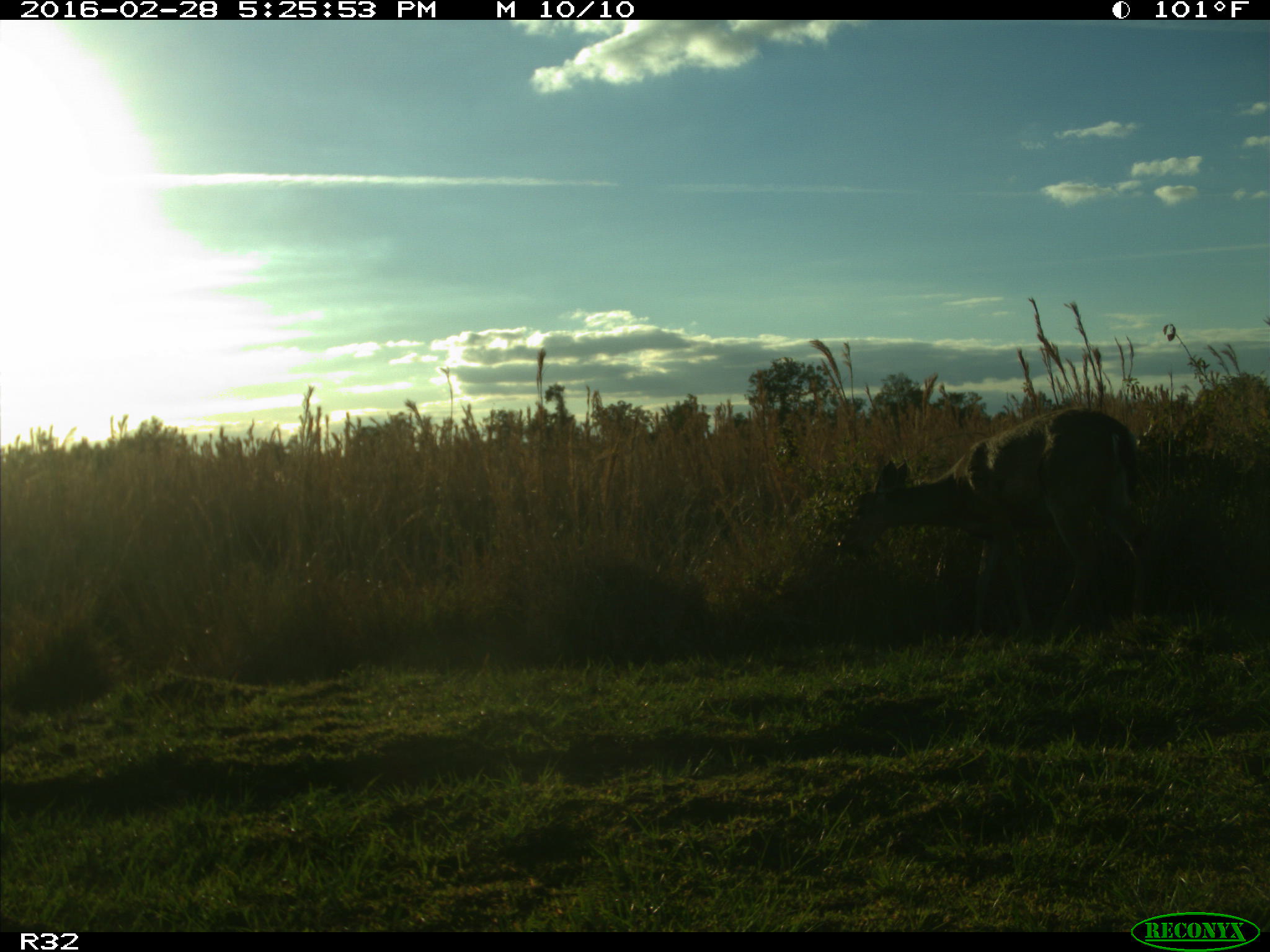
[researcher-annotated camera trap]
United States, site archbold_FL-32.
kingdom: Animalia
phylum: Chordata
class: Mammalia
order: Artiodactyla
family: Cervidae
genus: Odocoileus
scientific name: Odocoileus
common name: deer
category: unidentified deer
Unidentified deer (deer) (Odocoileus).